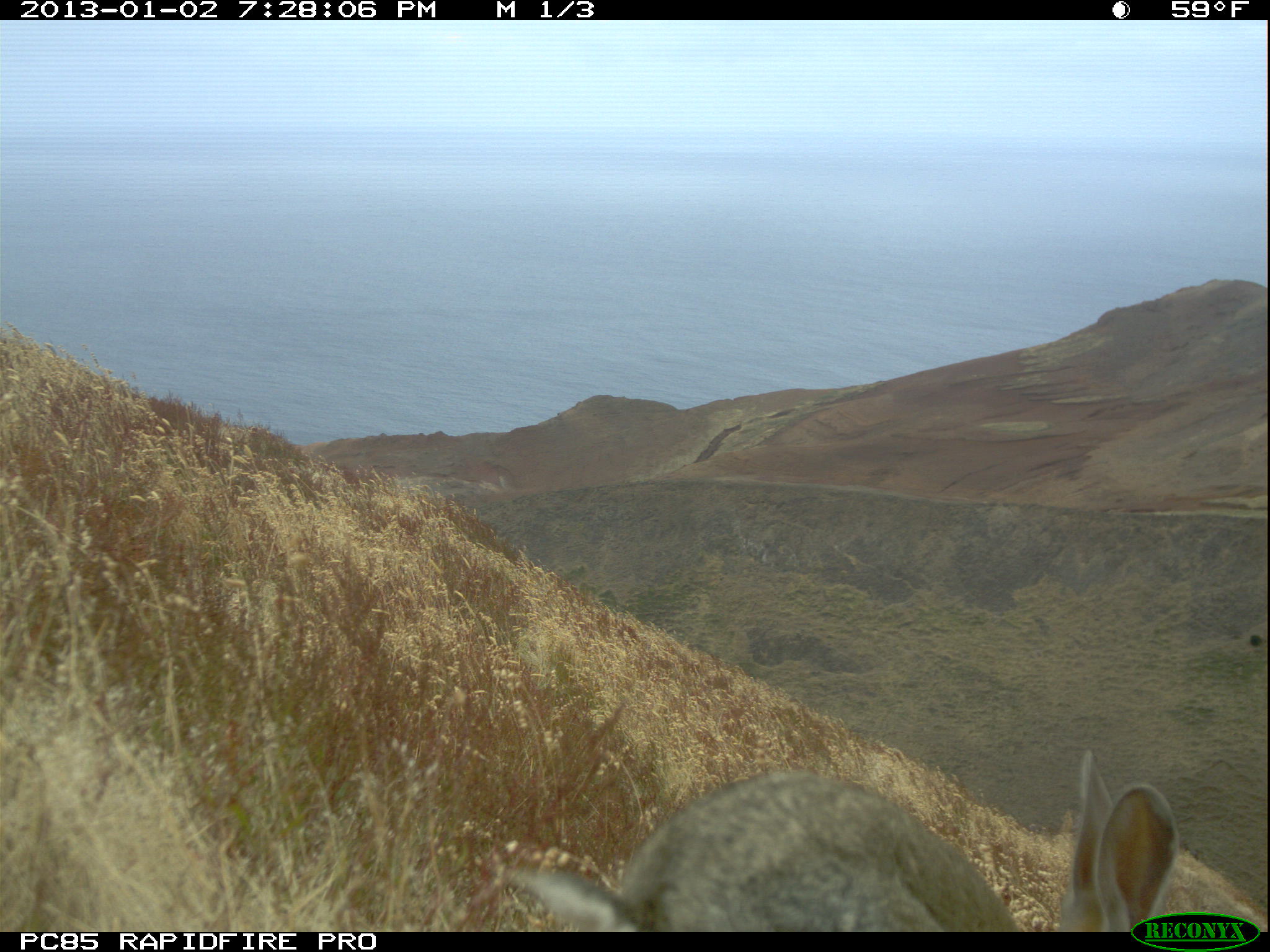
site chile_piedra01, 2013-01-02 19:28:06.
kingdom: Animalia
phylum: Chordata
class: Mammalia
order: Lagomorpha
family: Leporidae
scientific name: Leporidae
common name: rabbits and hares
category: rabbit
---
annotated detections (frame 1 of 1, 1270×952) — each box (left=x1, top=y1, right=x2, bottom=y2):
rabbit: (left=479, top=744, right=1168, bottom=934)